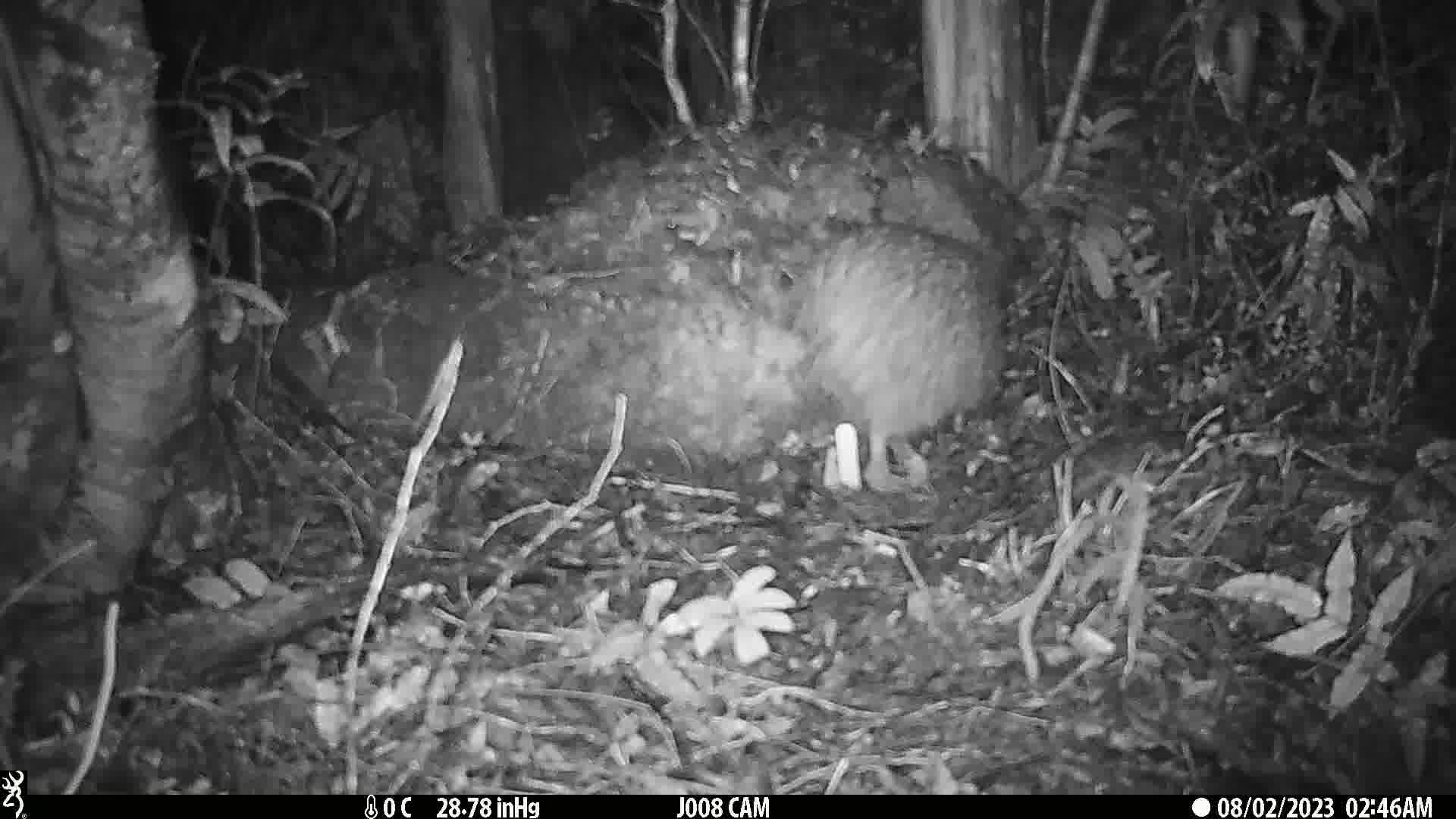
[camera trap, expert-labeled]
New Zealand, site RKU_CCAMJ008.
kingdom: Animalia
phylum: Chordata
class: Aves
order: Apterygiformes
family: Apterygidae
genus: Apteryx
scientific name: Apteryx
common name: kiwi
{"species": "kiwi (Apteryx)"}